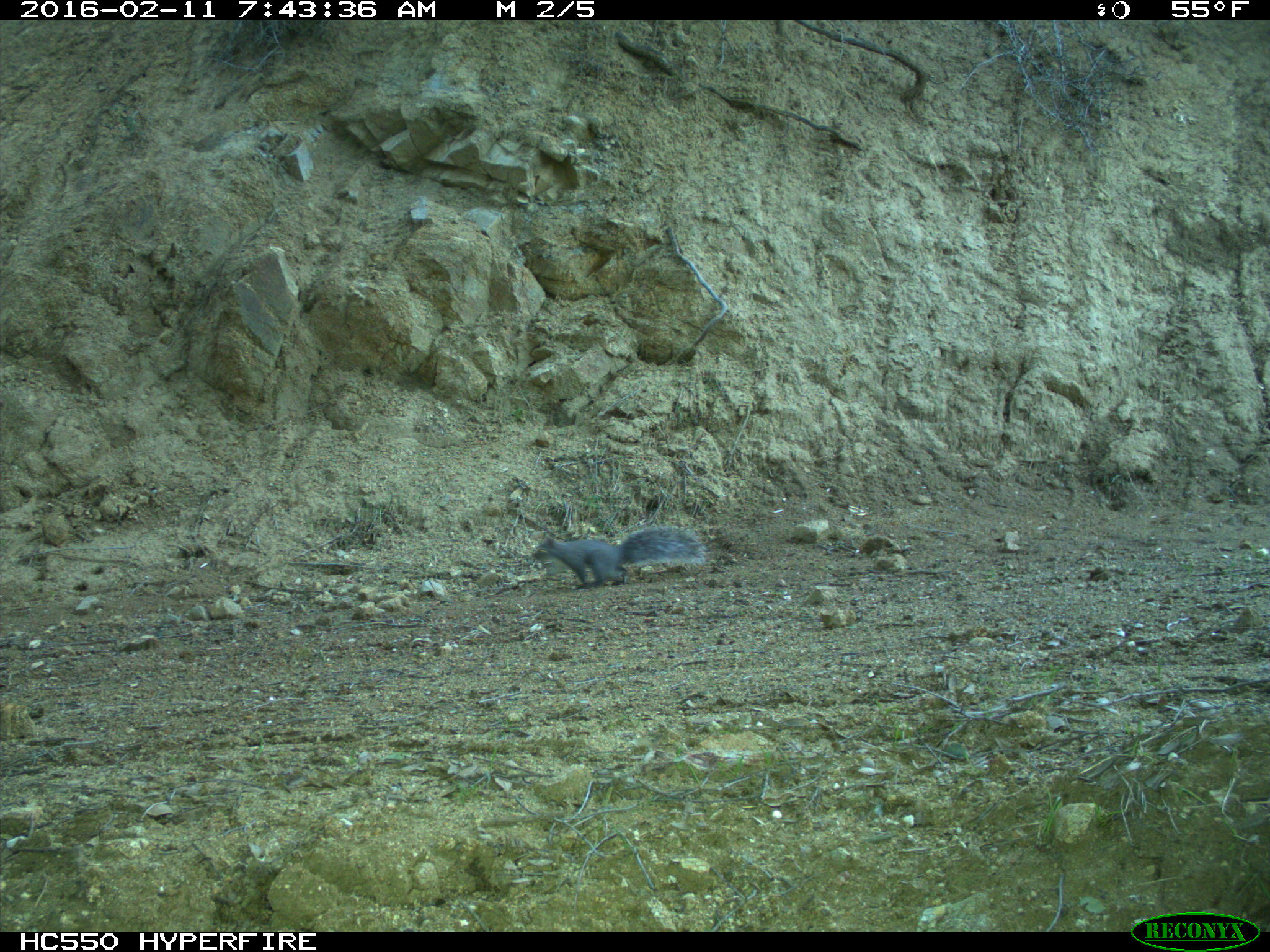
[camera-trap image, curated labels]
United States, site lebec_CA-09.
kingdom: Animalia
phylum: Chordata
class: Mammalia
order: Rodentia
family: Sciuridae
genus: Sciurus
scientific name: Sciurus carolinensis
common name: eastern gray squirrel